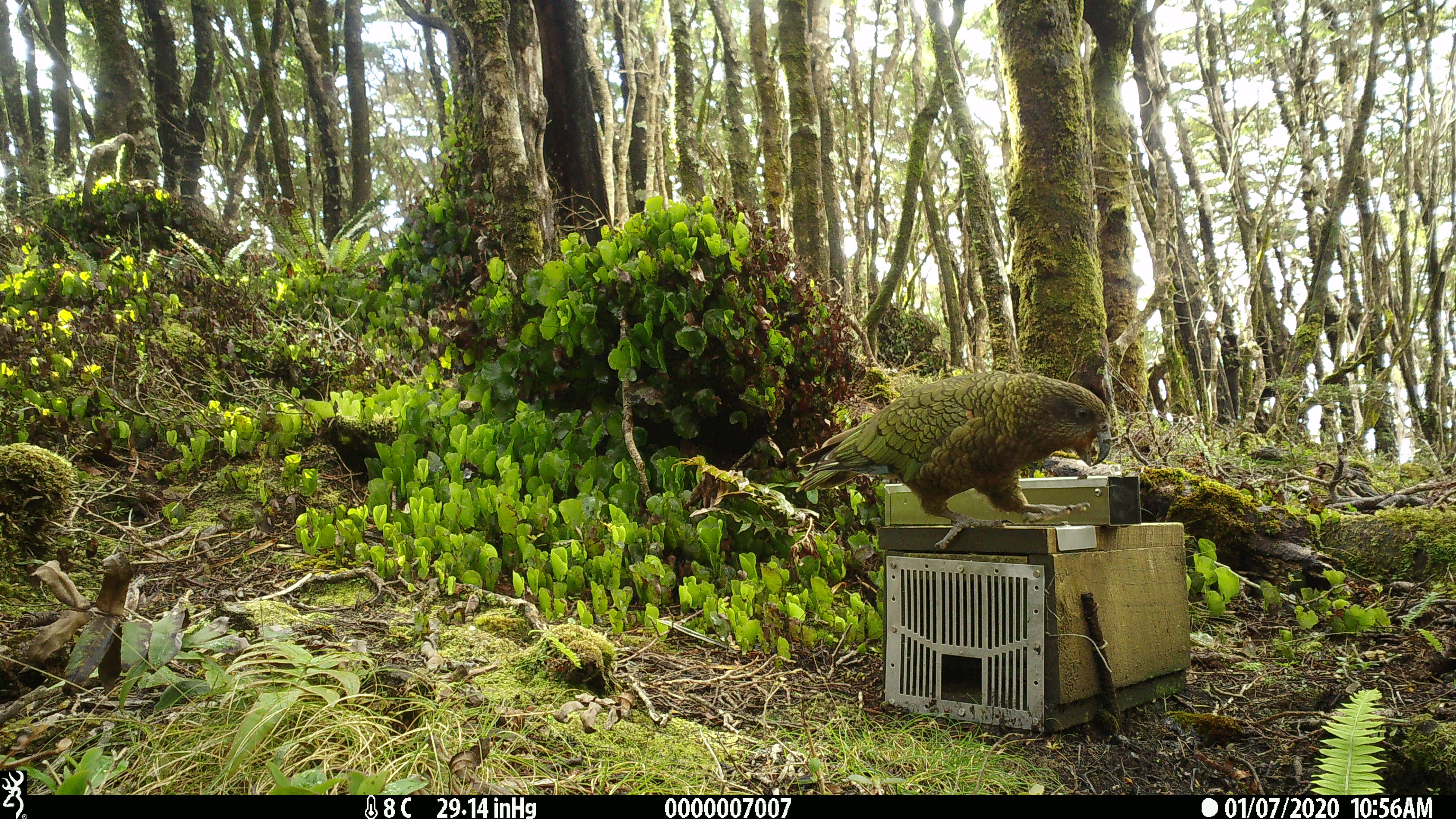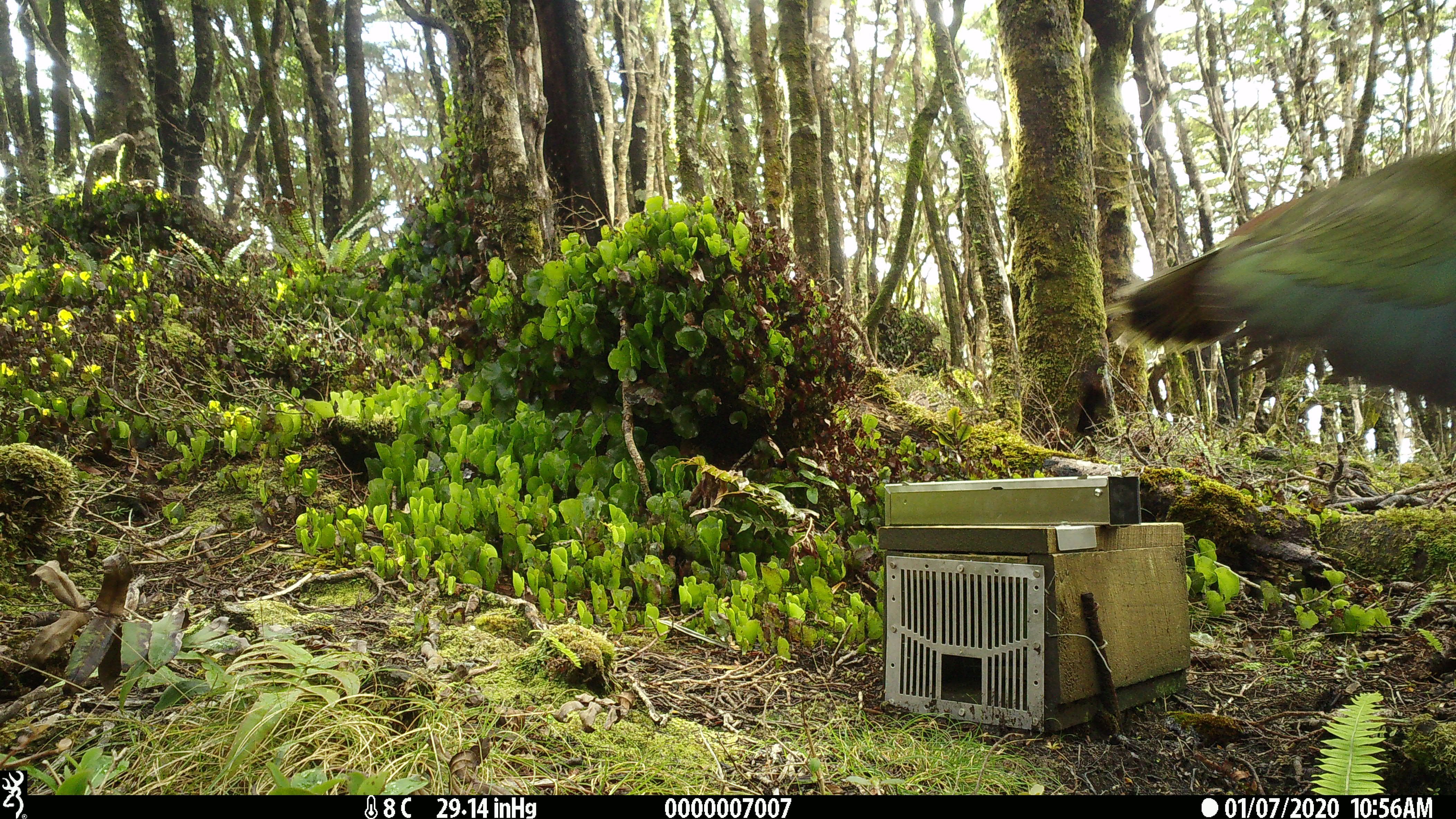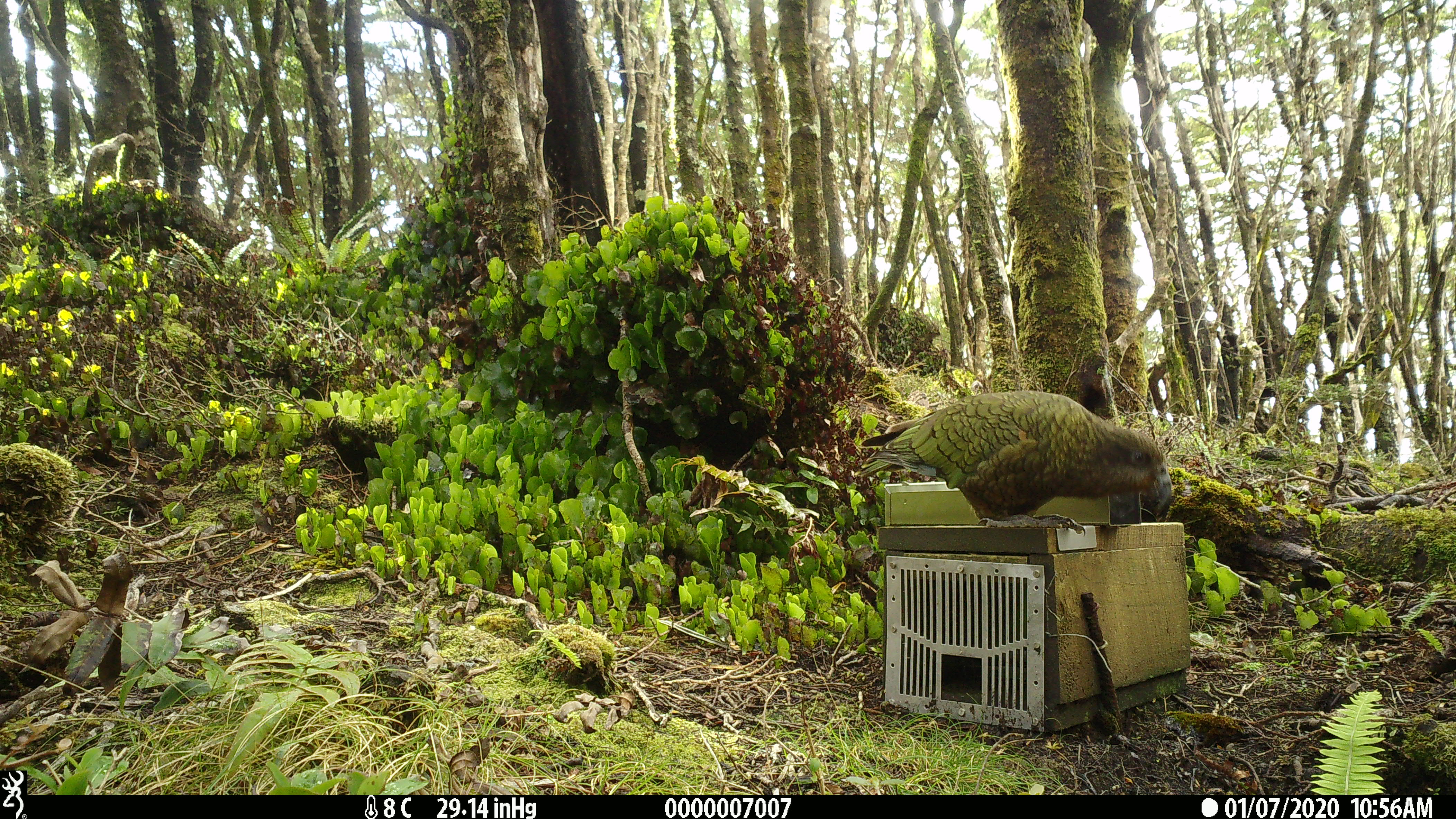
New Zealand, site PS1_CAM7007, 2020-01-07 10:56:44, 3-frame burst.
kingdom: Animalia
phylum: Chordata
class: Aves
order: Psittaciformes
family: Strigopidae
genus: Nestor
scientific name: Nestor notabilis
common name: kea